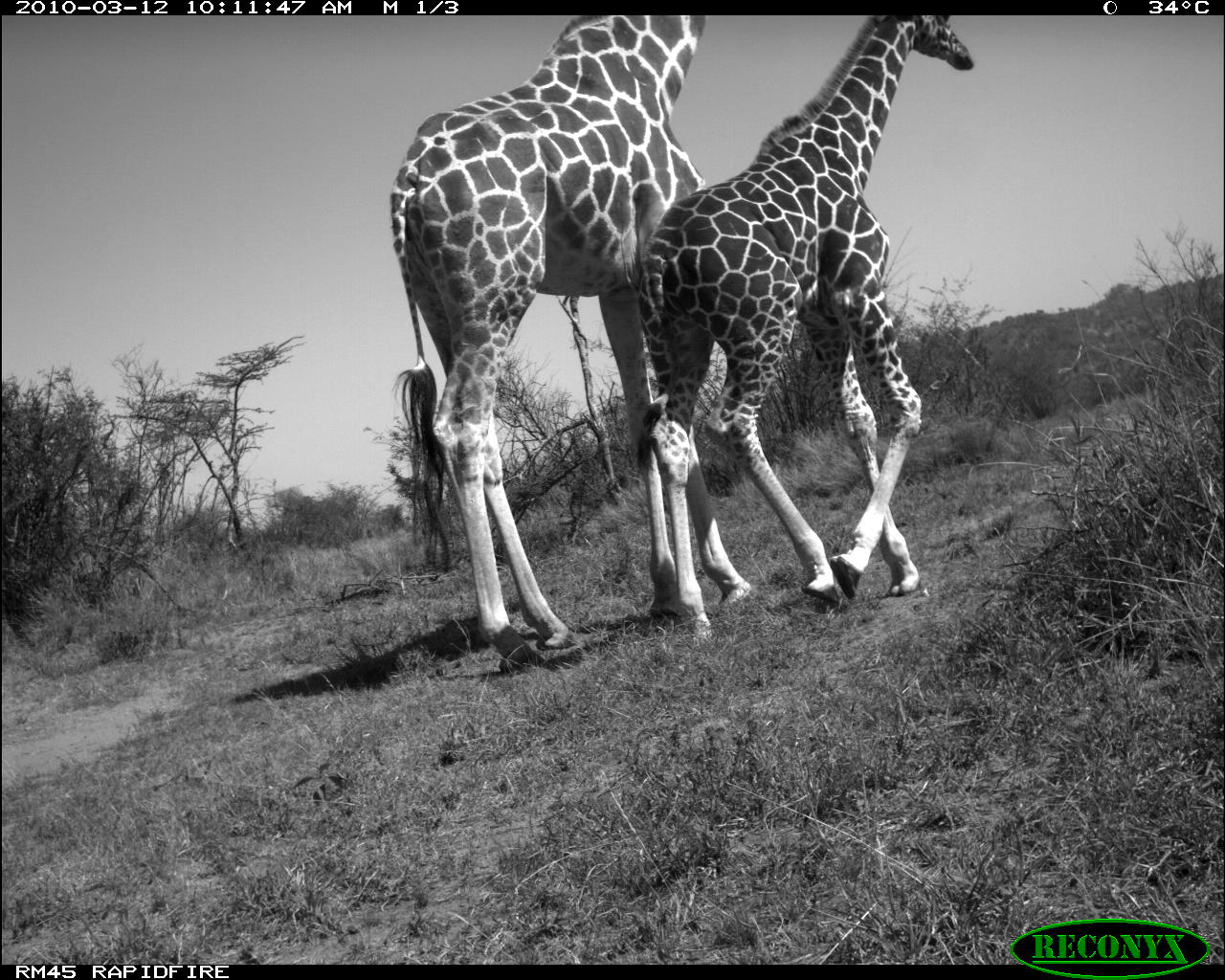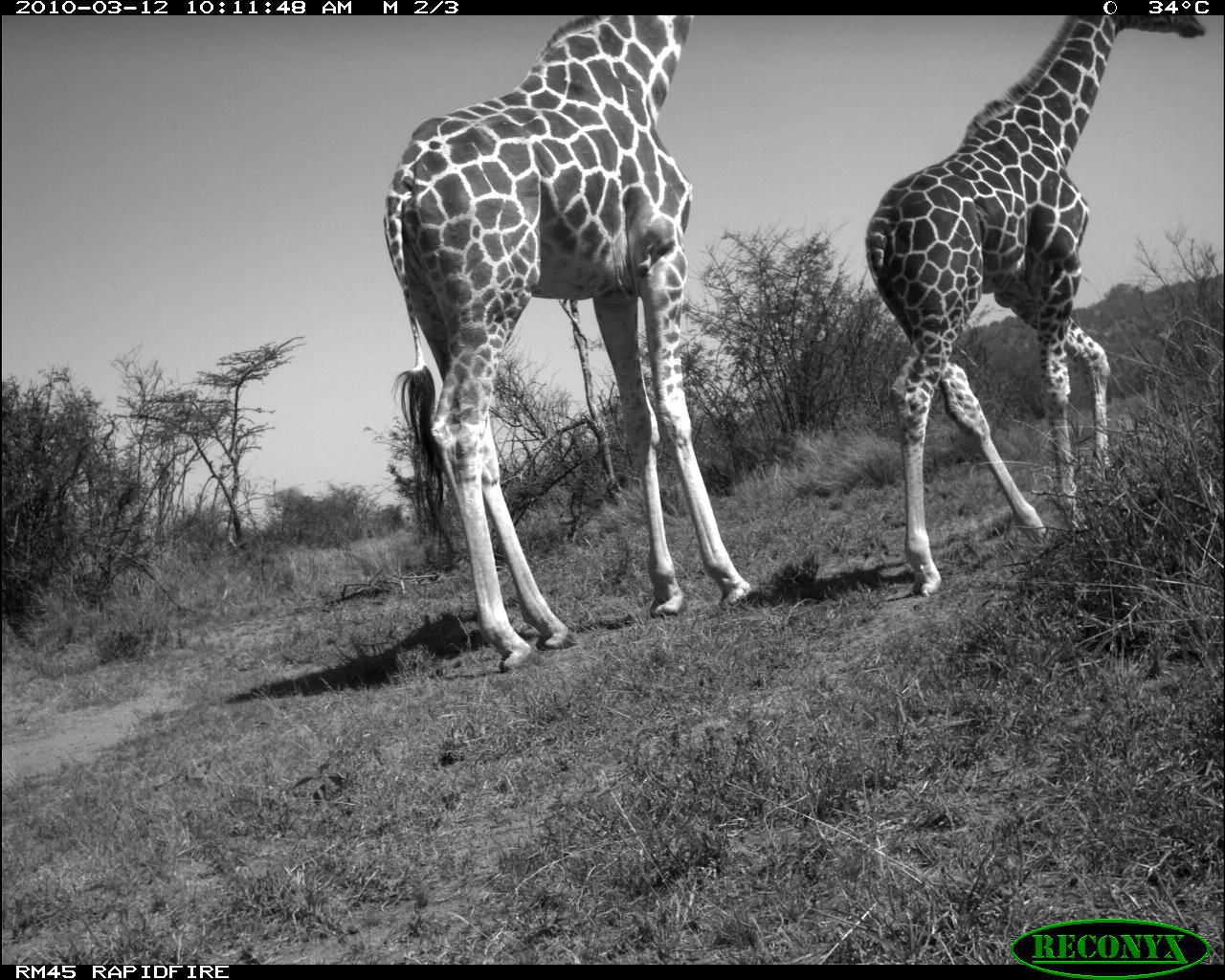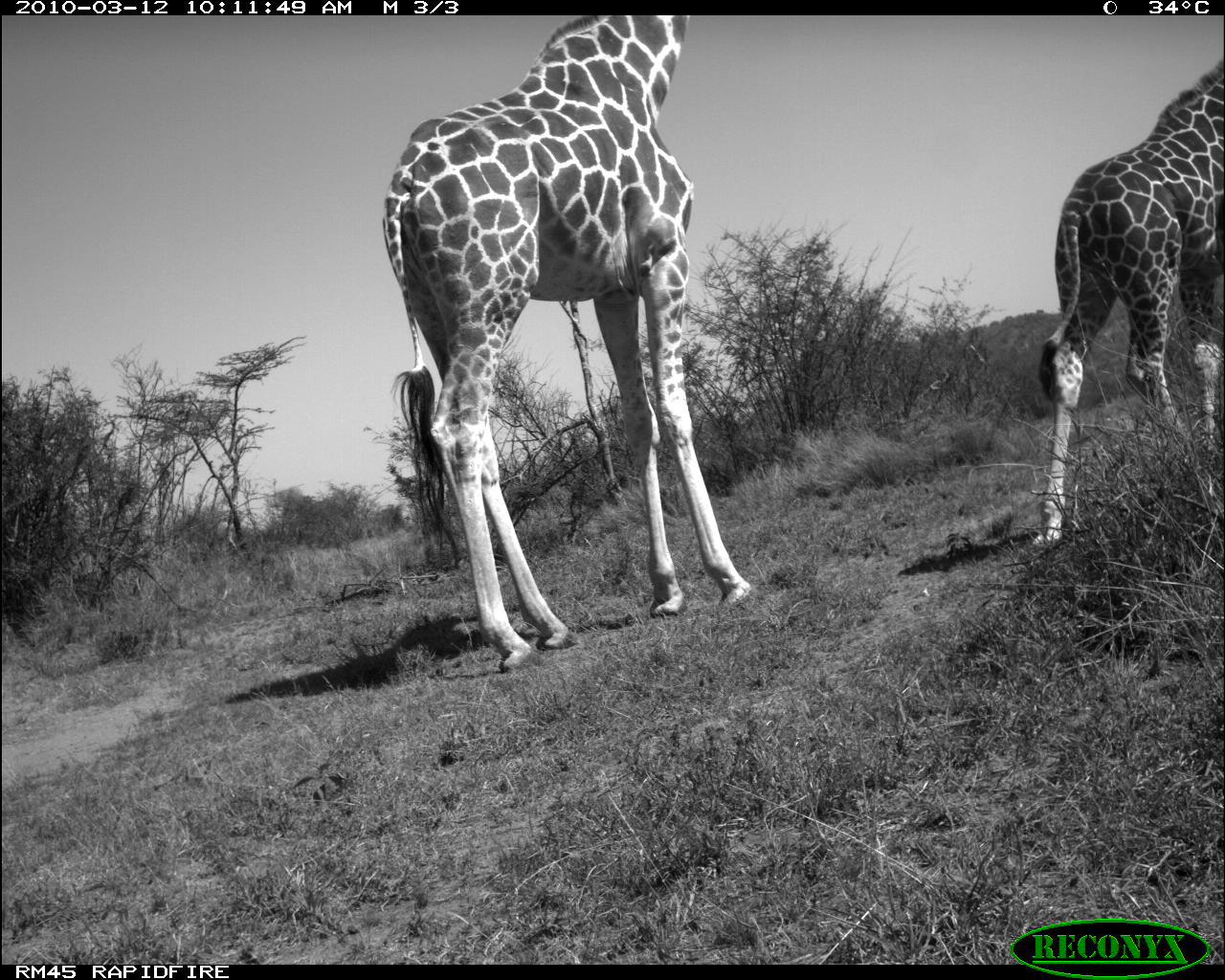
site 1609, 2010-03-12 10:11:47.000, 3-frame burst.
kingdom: Animalia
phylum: Chordata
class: Mammalia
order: Artiodactyla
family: Giraffidae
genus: Giraffa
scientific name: Giraffa camelopardalis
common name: giraffe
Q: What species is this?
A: Giraffa camelopardalis (giraffe).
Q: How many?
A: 1.